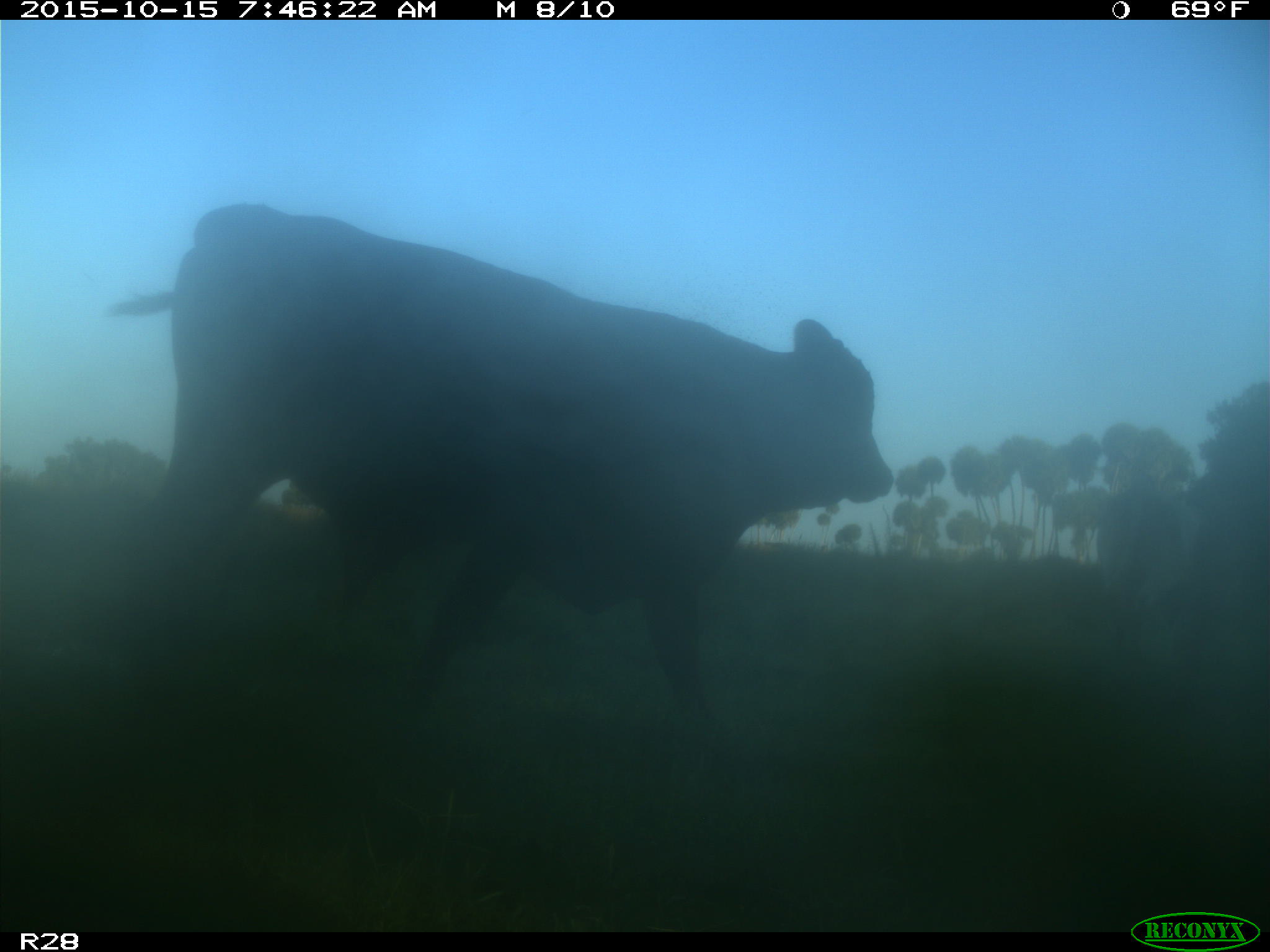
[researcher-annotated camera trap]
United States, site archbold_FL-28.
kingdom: Animalia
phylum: Chordata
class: Mammalia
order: Artiodactyla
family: Bovidae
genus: Bos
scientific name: Bos taurus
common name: domestic cow